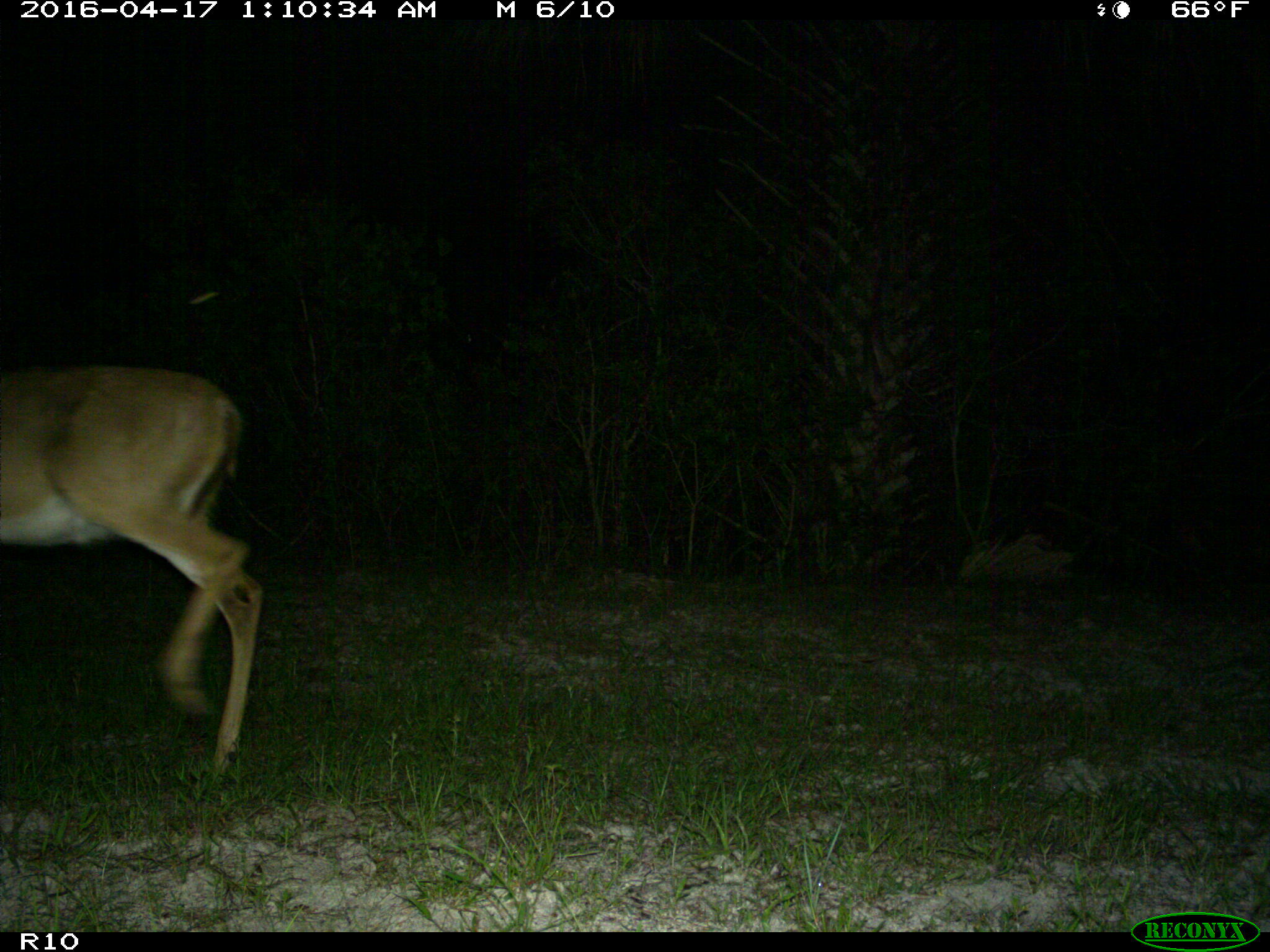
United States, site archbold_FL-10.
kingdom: Animalia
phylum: Chordata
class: Mammalia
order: Artiodactyla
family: Cervidae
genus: Odocoileus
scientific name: Odocoileus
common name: deer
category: unidentified deer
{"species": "unidentified deer (deer) (Odocoileus)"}